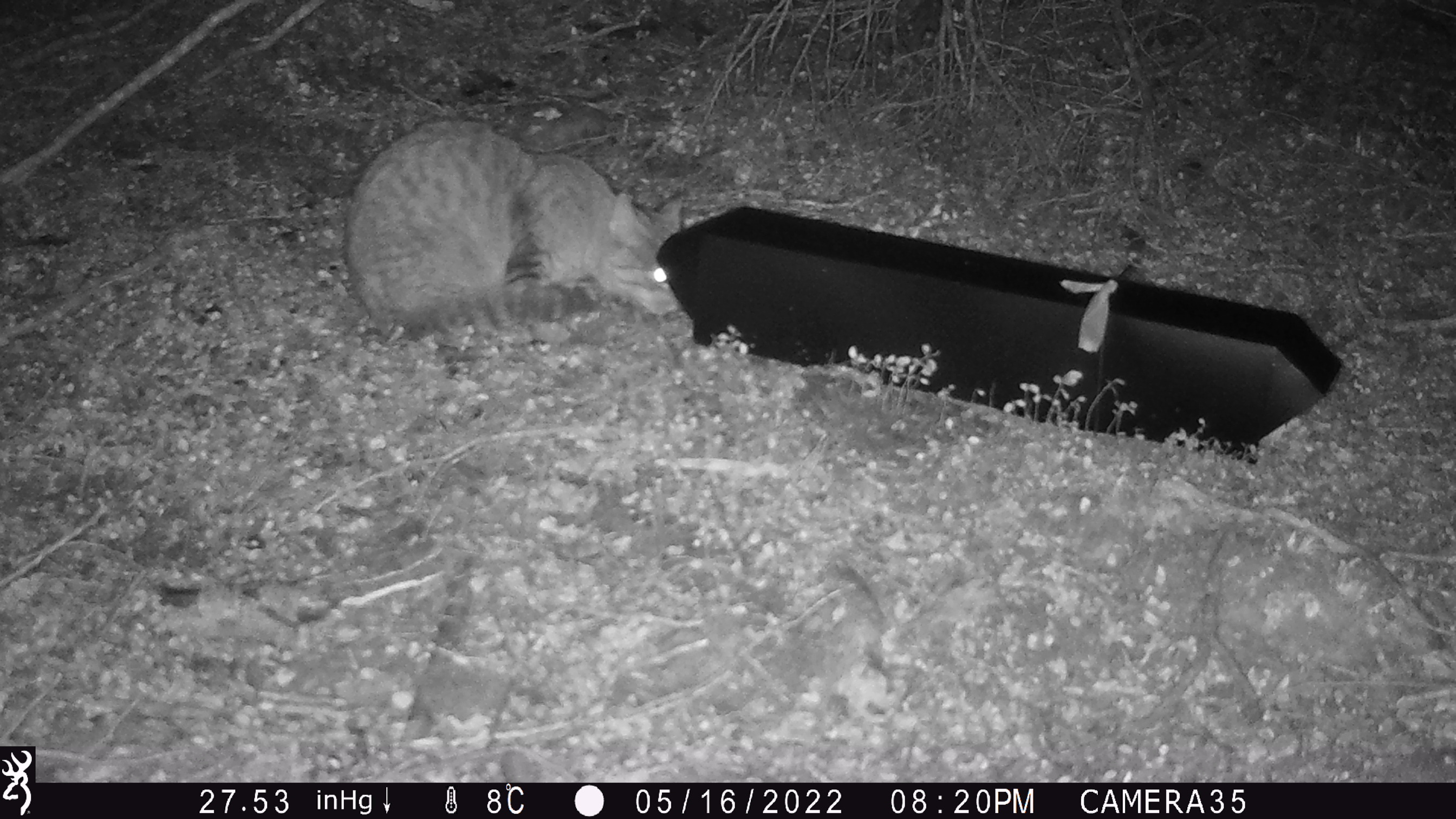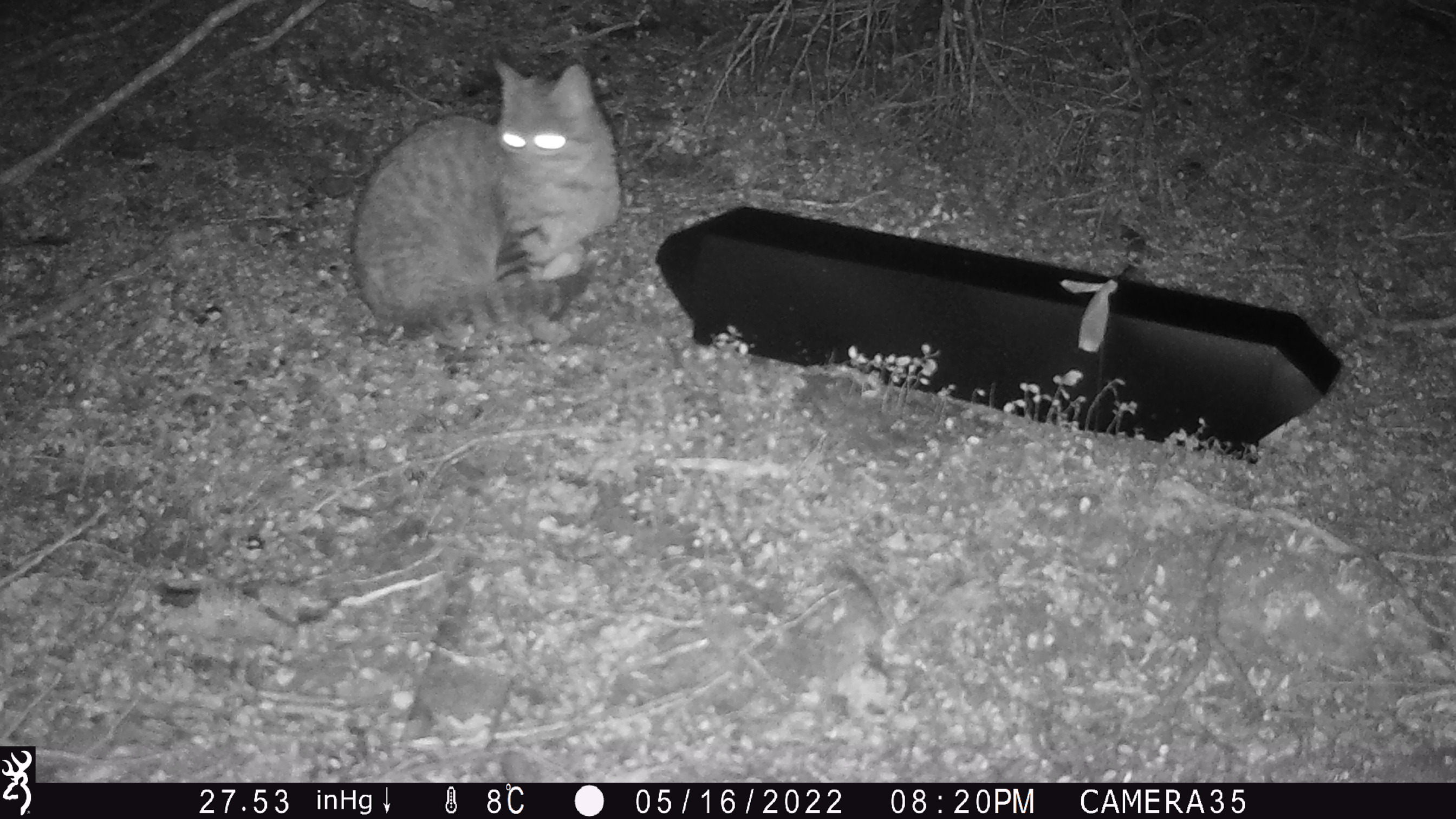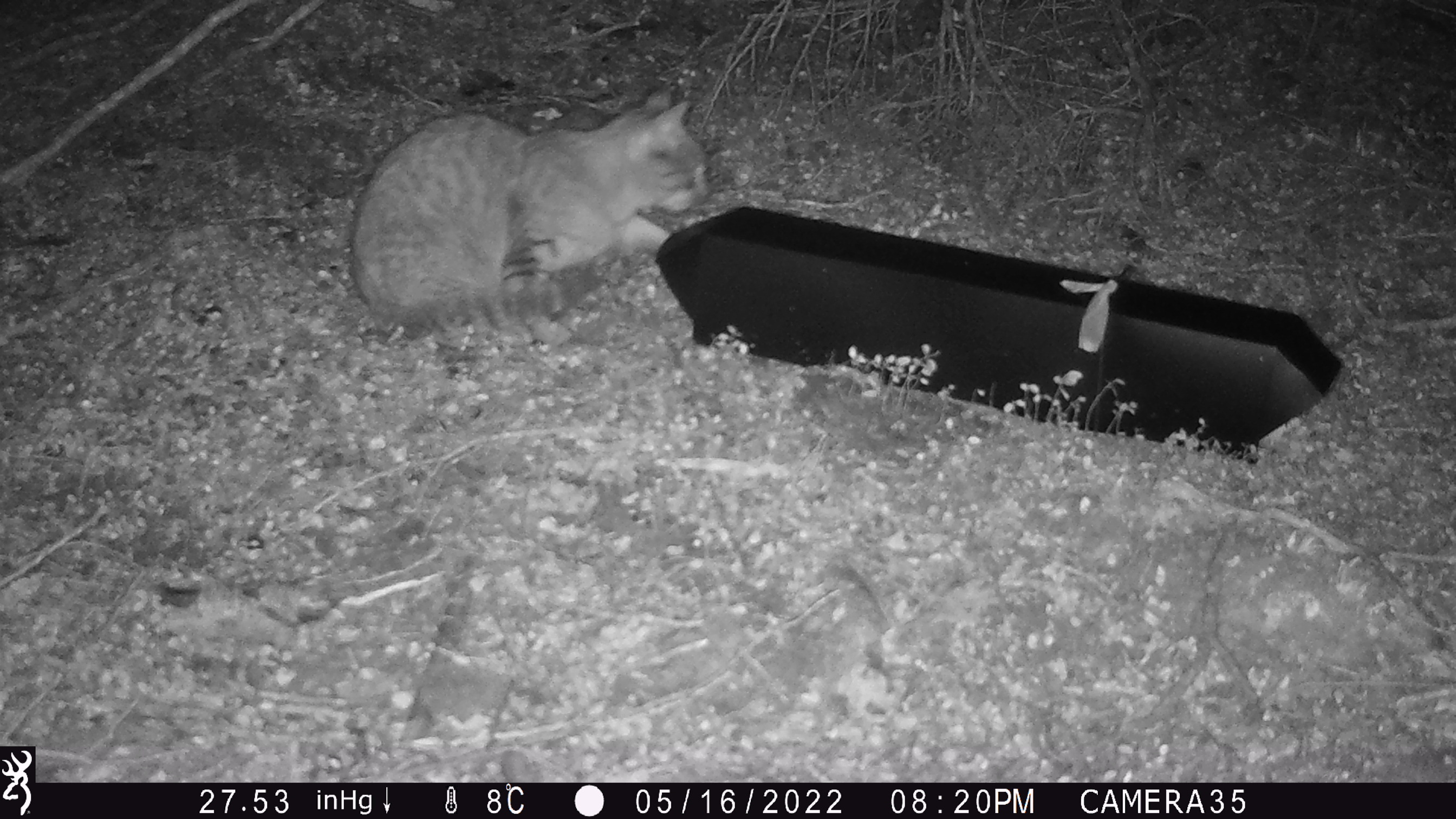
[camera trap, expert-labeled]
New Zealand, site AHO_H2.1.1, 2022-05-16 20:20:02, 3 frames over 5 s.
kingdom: Animalia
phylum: Chordata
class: Mammalia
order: Carnivora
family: Felidae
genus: Felis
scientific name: Felis catus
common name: domestic cat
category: cat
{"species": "cat (domestic cat) (Felis catus)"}